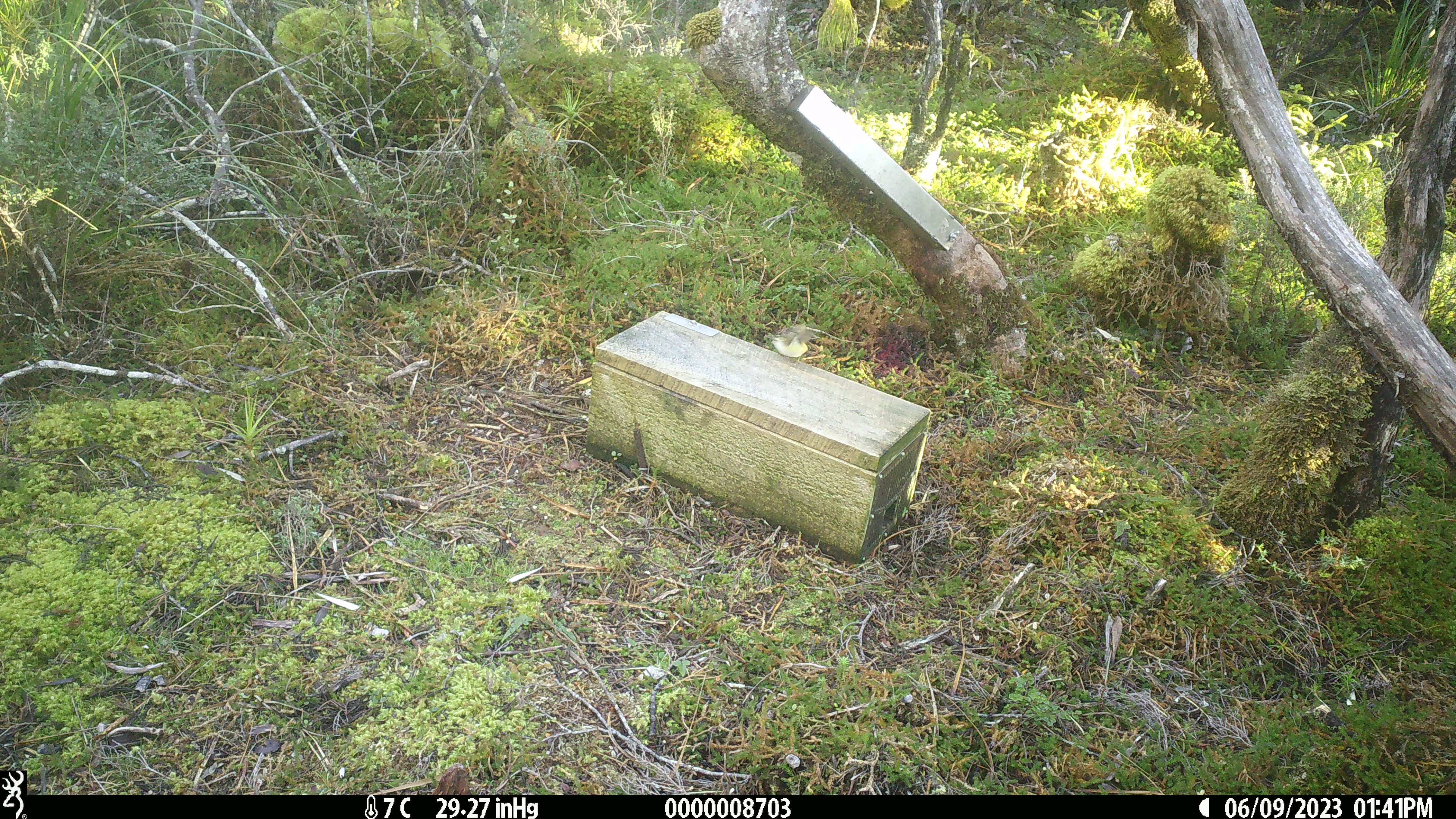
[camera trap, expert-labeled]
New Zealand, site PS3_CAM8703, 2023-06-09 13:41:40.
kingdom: Animalia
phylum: Chordata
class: Aves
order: Passeriformes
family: Petroicidae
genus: Petroica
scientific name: Petroica macrocephala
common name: tomtit